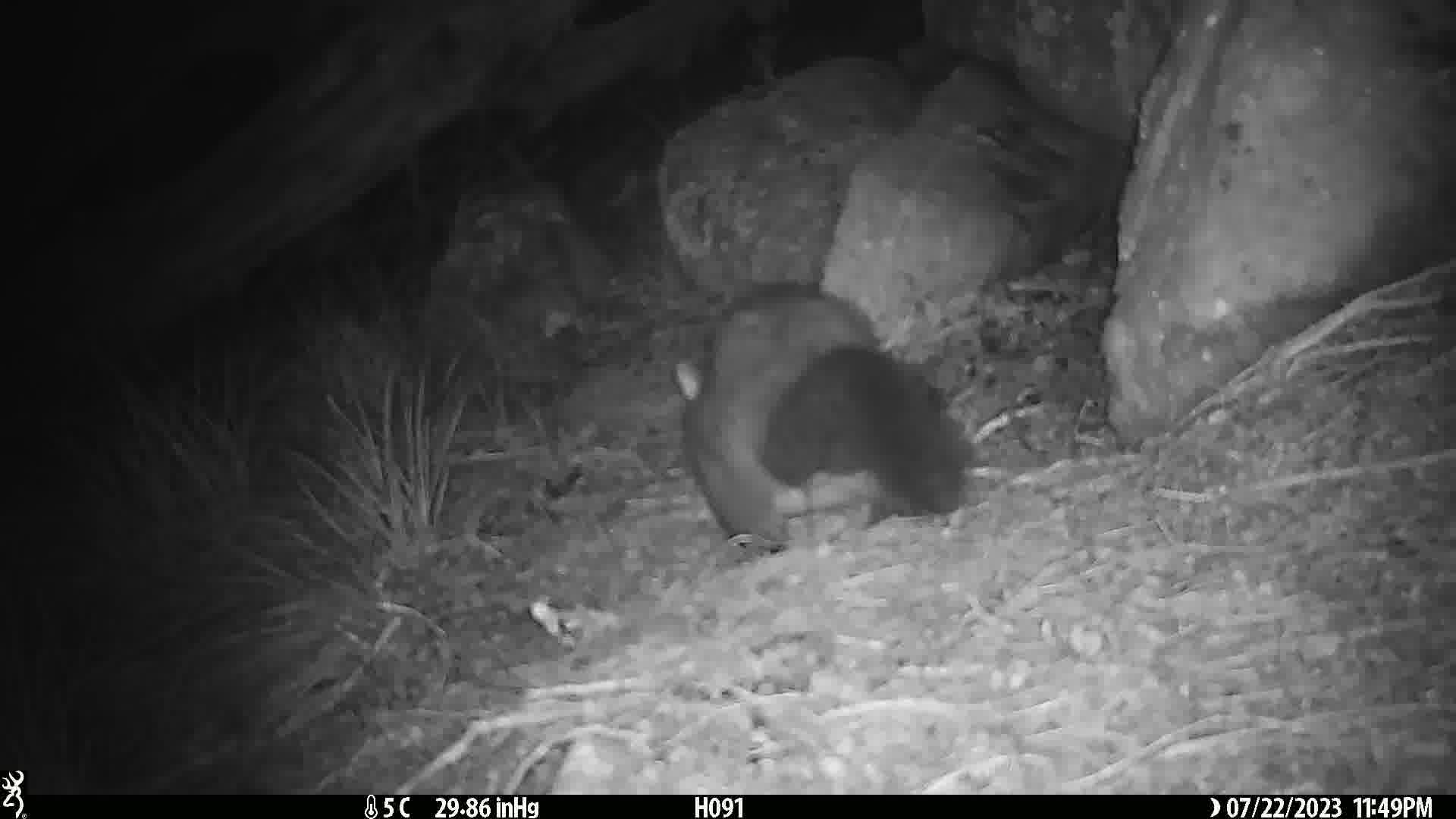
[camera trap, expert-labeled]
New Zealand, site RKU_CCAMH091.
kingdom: Animalia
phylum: Chordata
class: Mammalia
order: Diprotodontia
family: Phalangeridae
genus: Trichosurus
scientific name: Trichosurus vulpecula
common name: common brushtail possum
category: possum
Possum (common brushtail possum) (Trichosurus vulpecula).